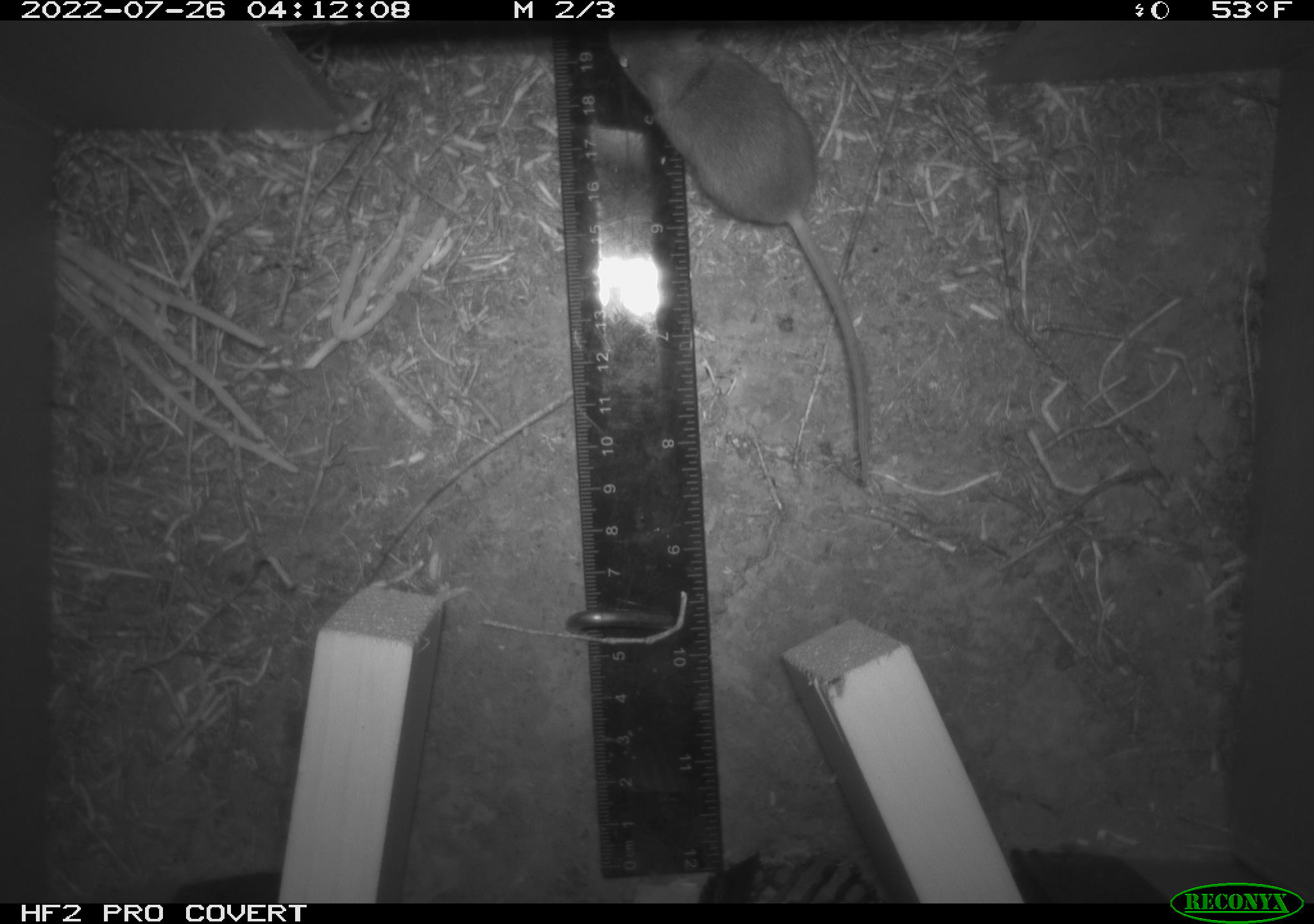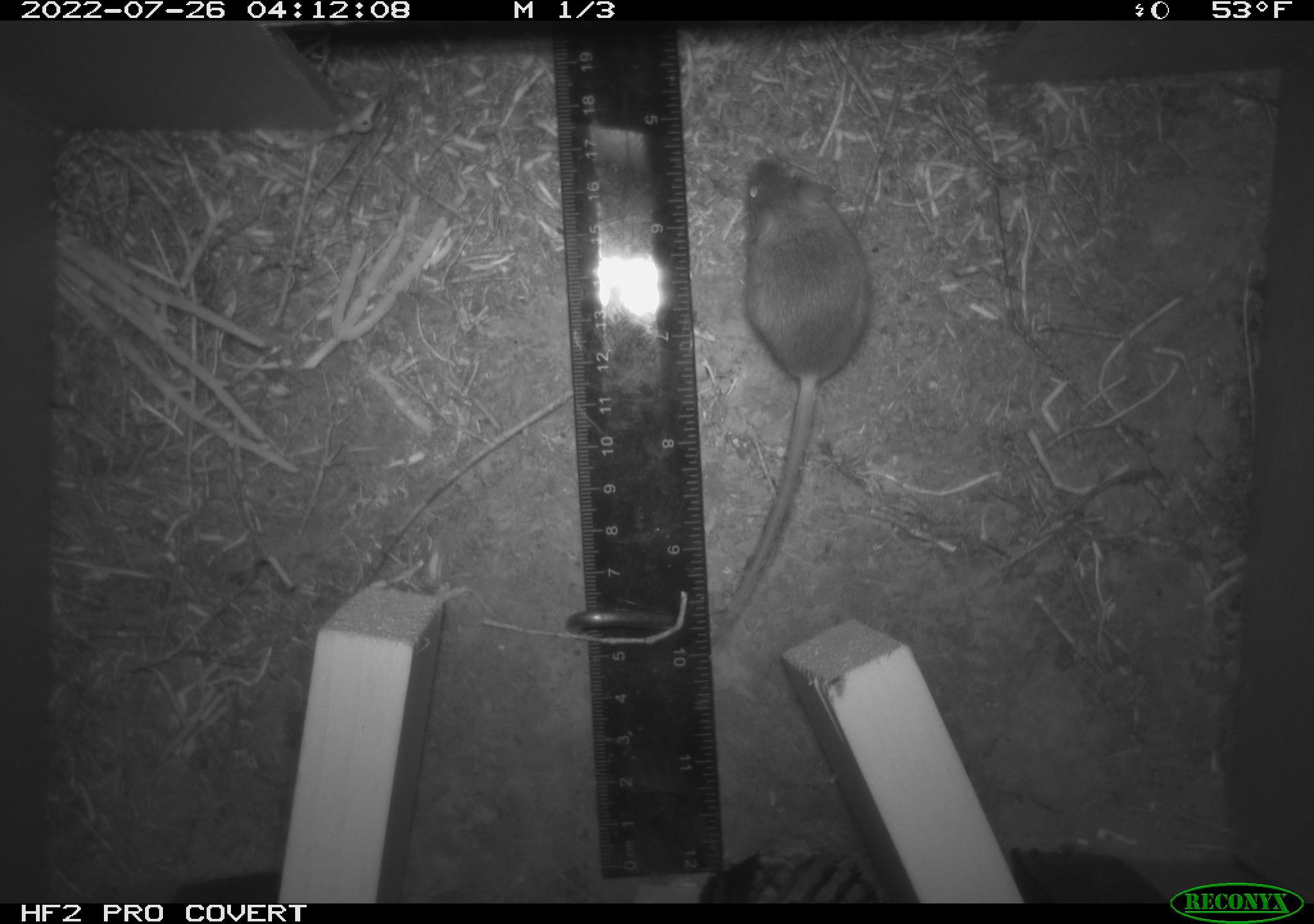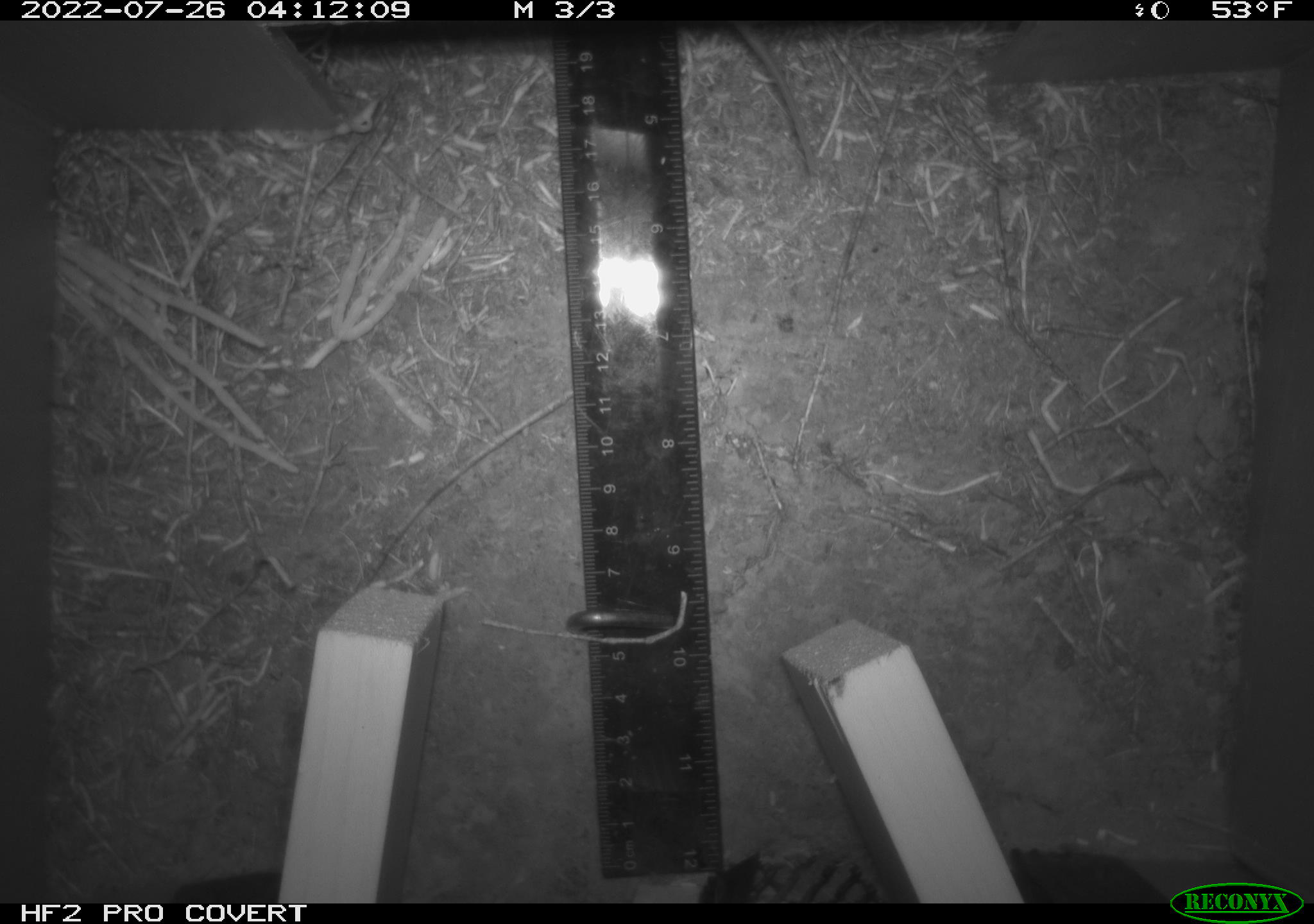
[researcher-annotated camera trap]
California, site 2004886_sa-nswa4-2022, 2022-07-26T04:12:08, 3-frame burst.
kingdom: Animalia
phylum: Chordata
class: Mammalia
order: Rodentia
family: Cricetidae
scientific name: Cricetidae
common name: hamsters, voles, lemmings, and allies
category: cricetidae family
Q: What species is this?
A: Cricetidae family (hamsters, voles, lemmings, and allies) (Cricetidae).